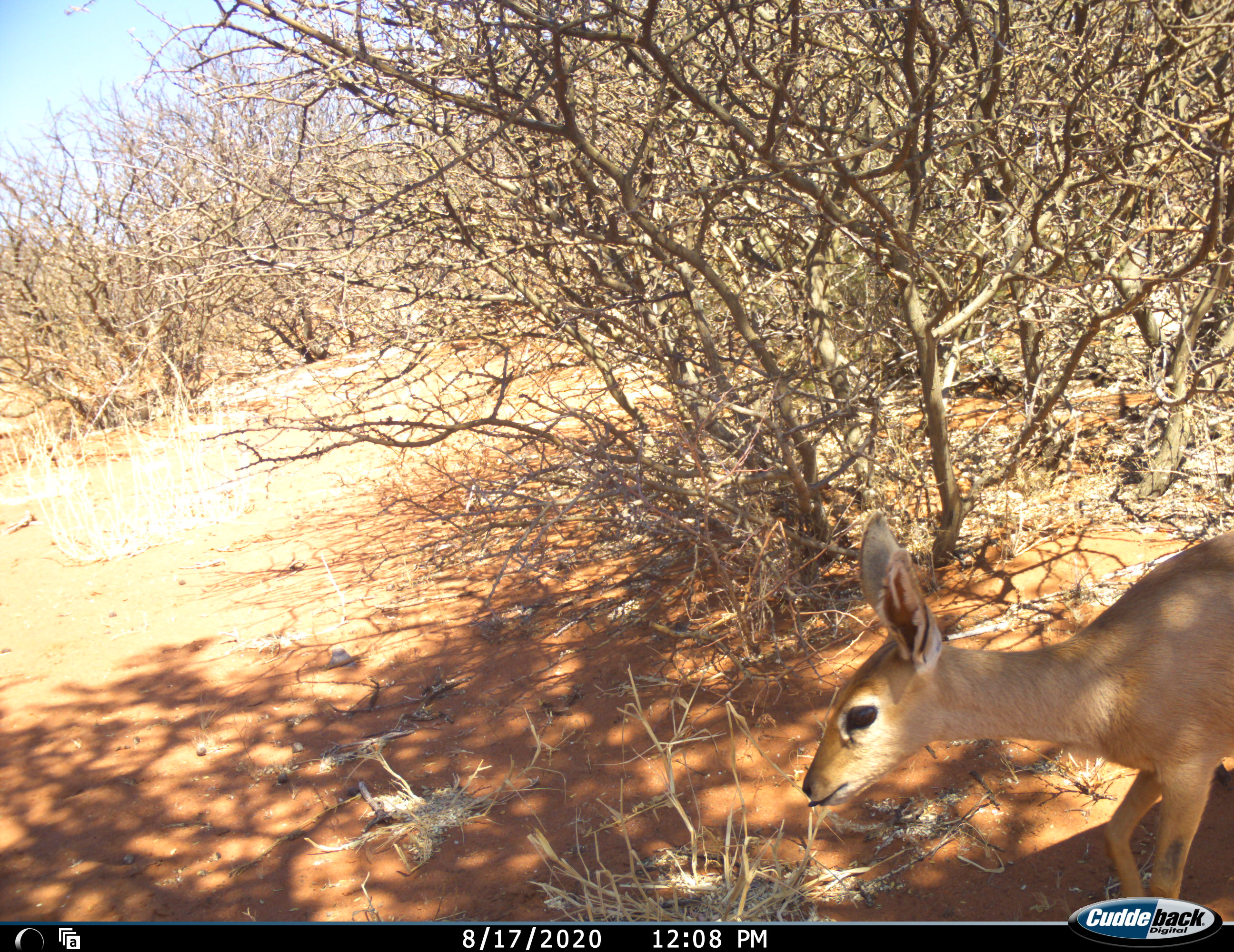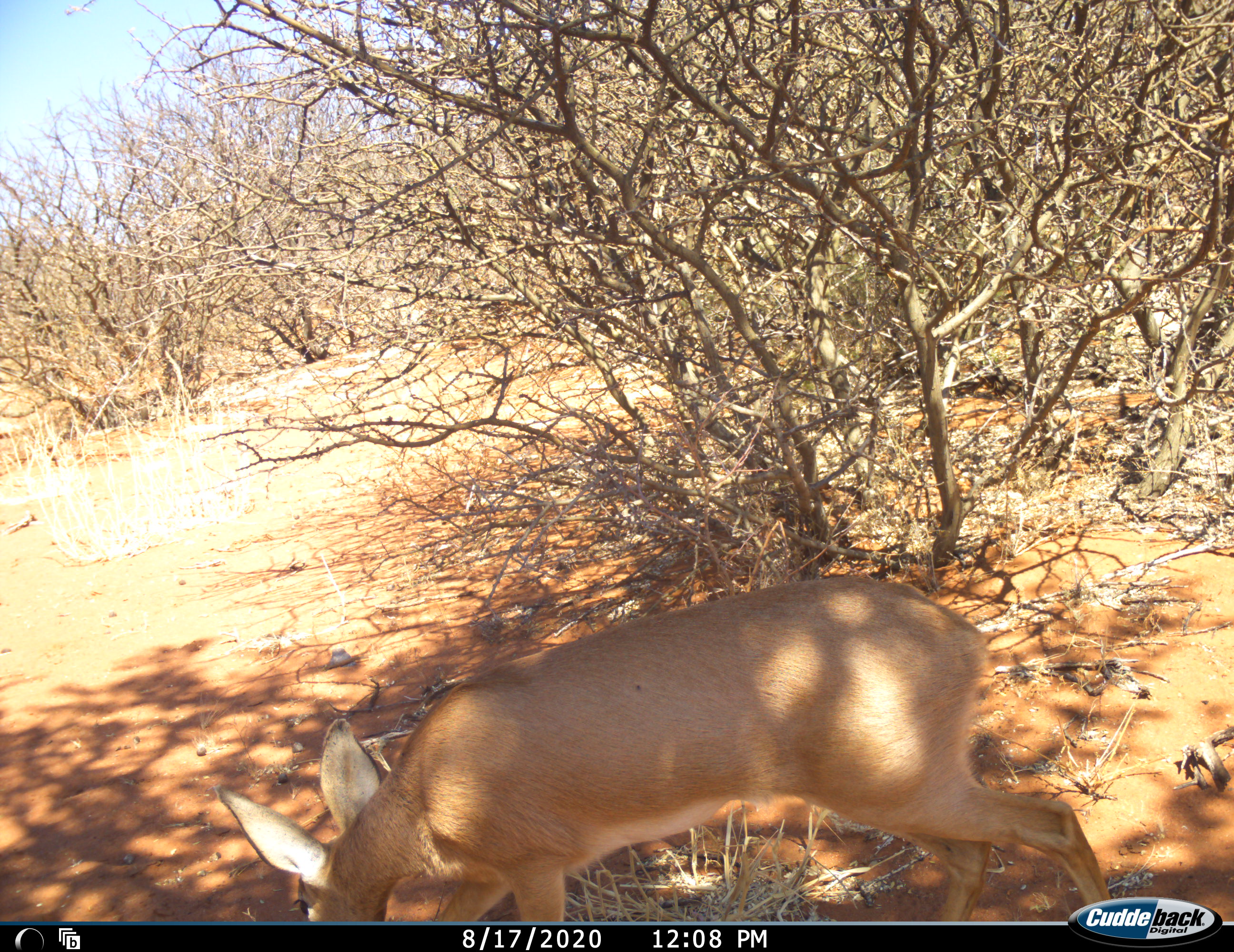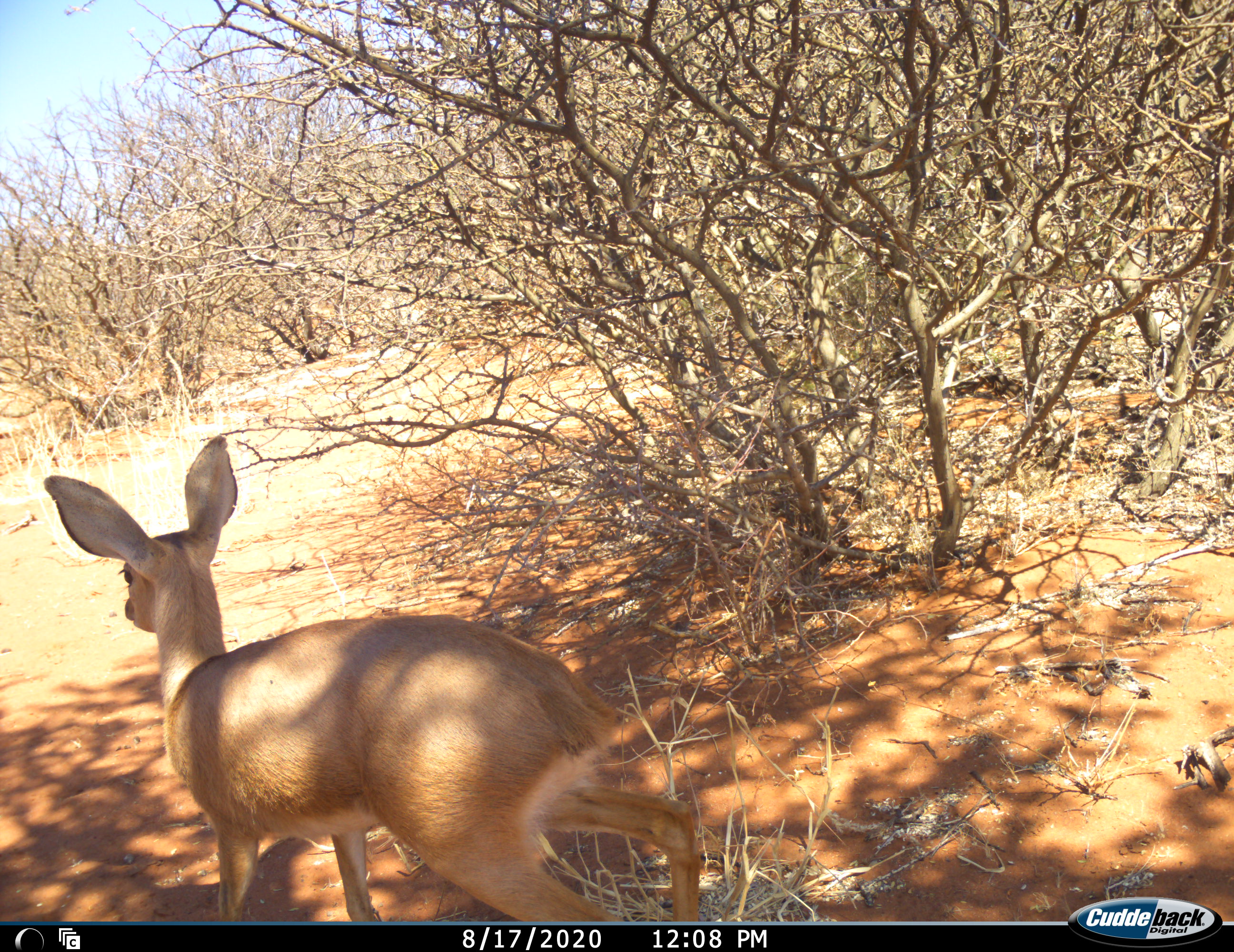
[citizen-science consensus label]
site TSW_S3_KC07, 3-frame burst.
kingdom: Animalia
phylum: Chordata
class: Mammalia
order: Artiodactyla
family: Bovidae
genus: Raphicerus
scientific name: Raphicerus campestris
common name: steenbok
Steenbok (Raphicerus campestris), count 1. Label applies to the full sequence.